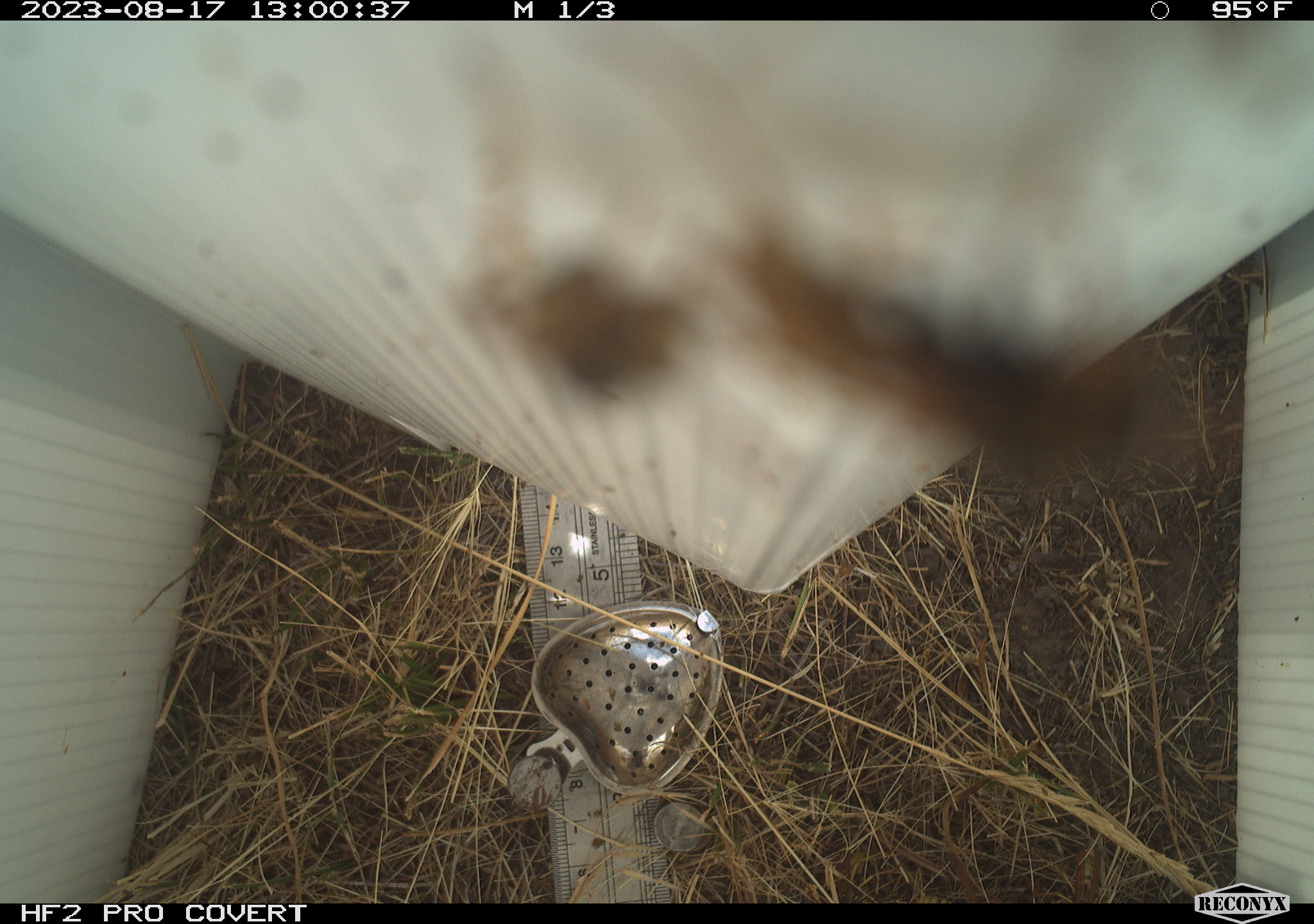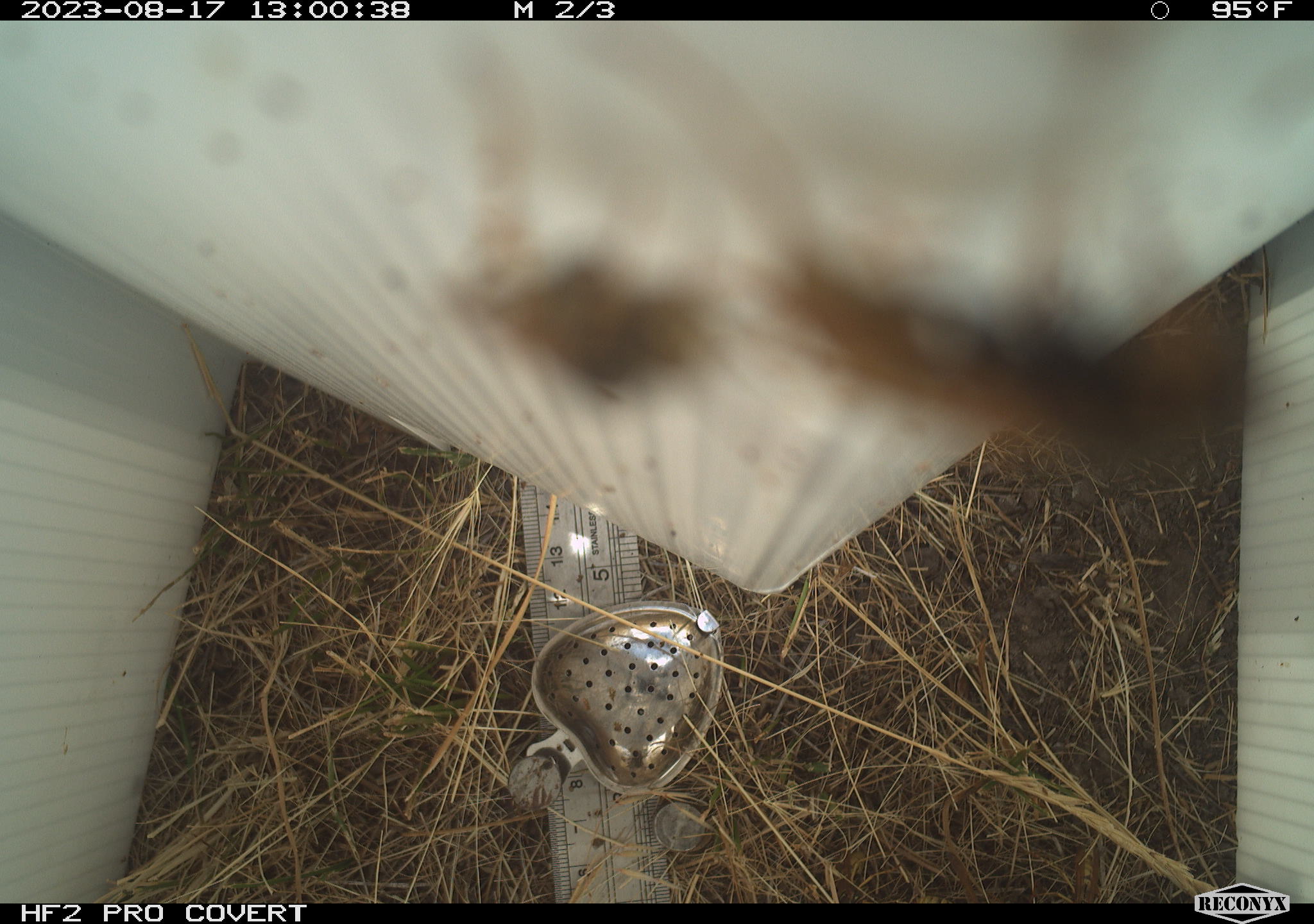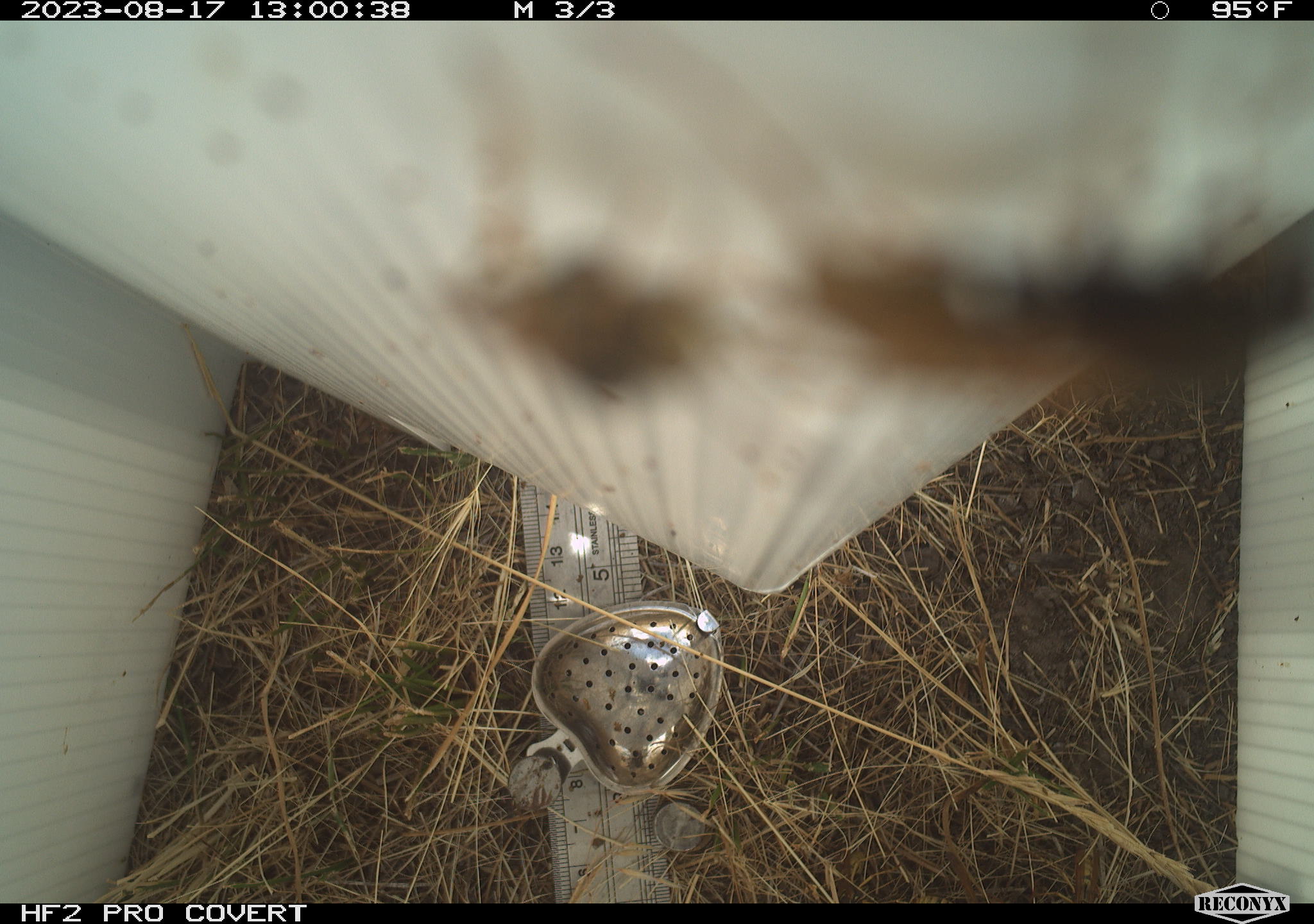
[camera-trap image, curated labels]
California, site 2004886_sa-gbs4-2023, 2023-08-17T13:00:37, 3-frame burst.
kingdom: Animalia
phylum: Arthropoda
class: Insecta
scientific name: Insecta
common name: insect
Insect (Insecta).